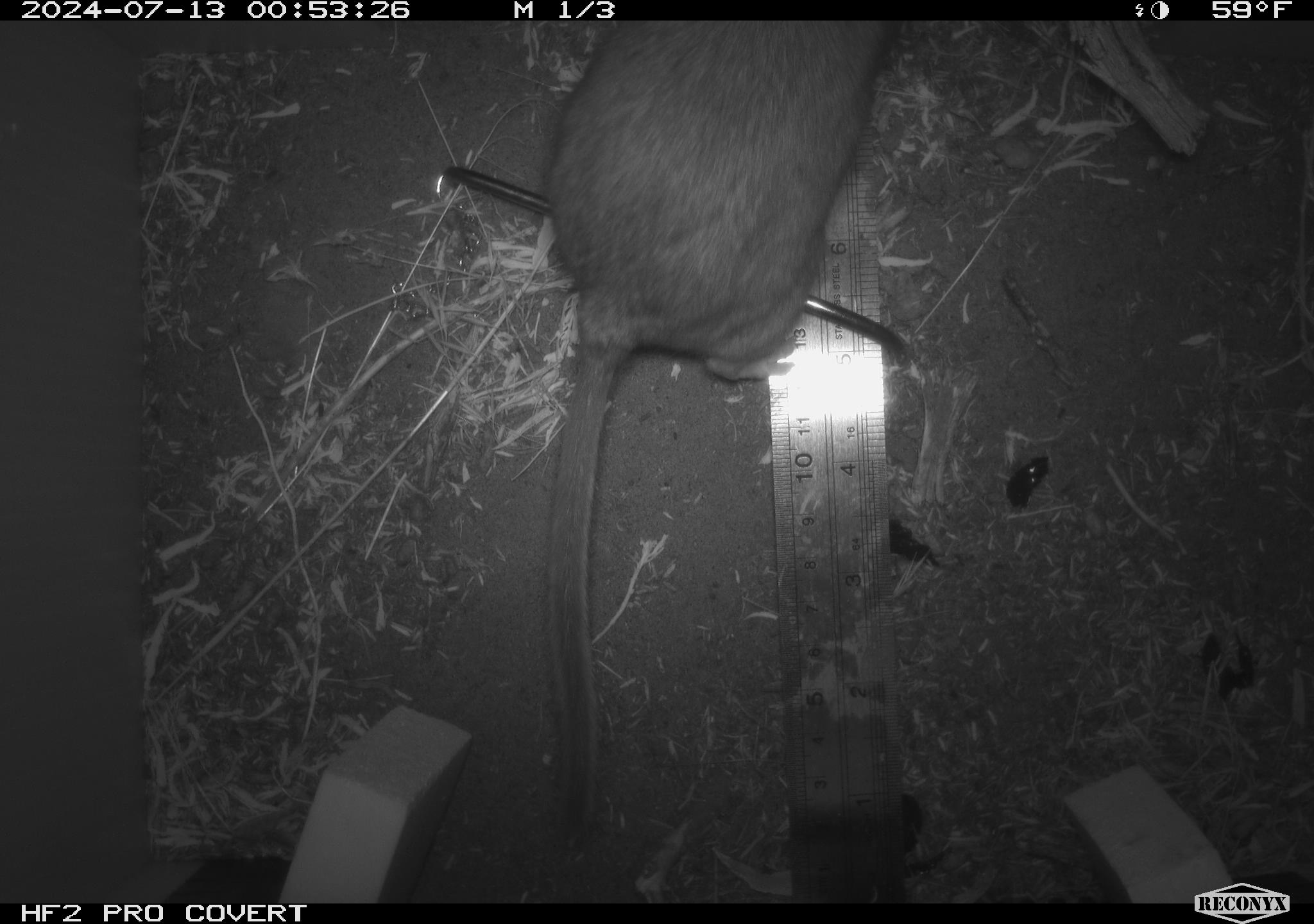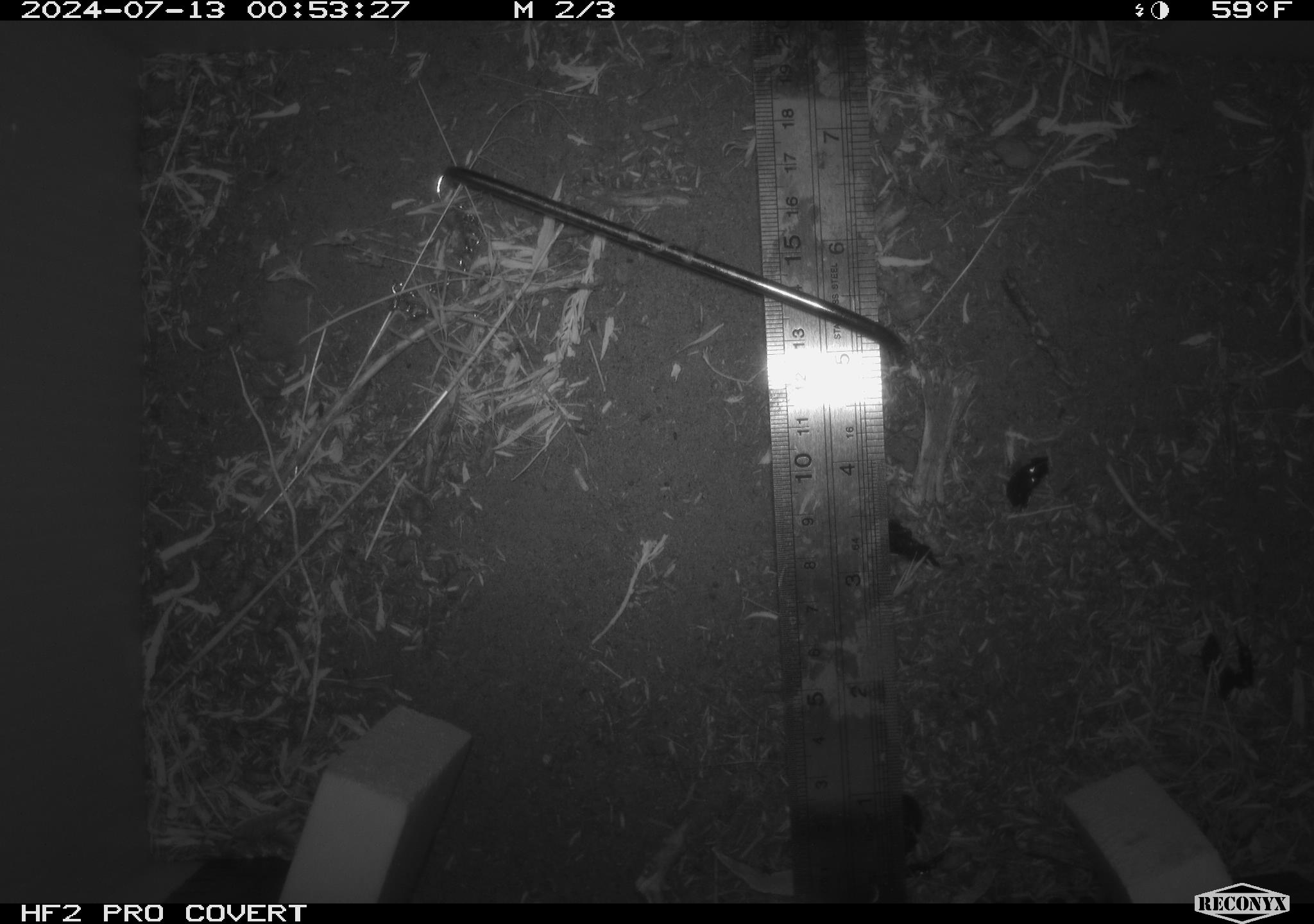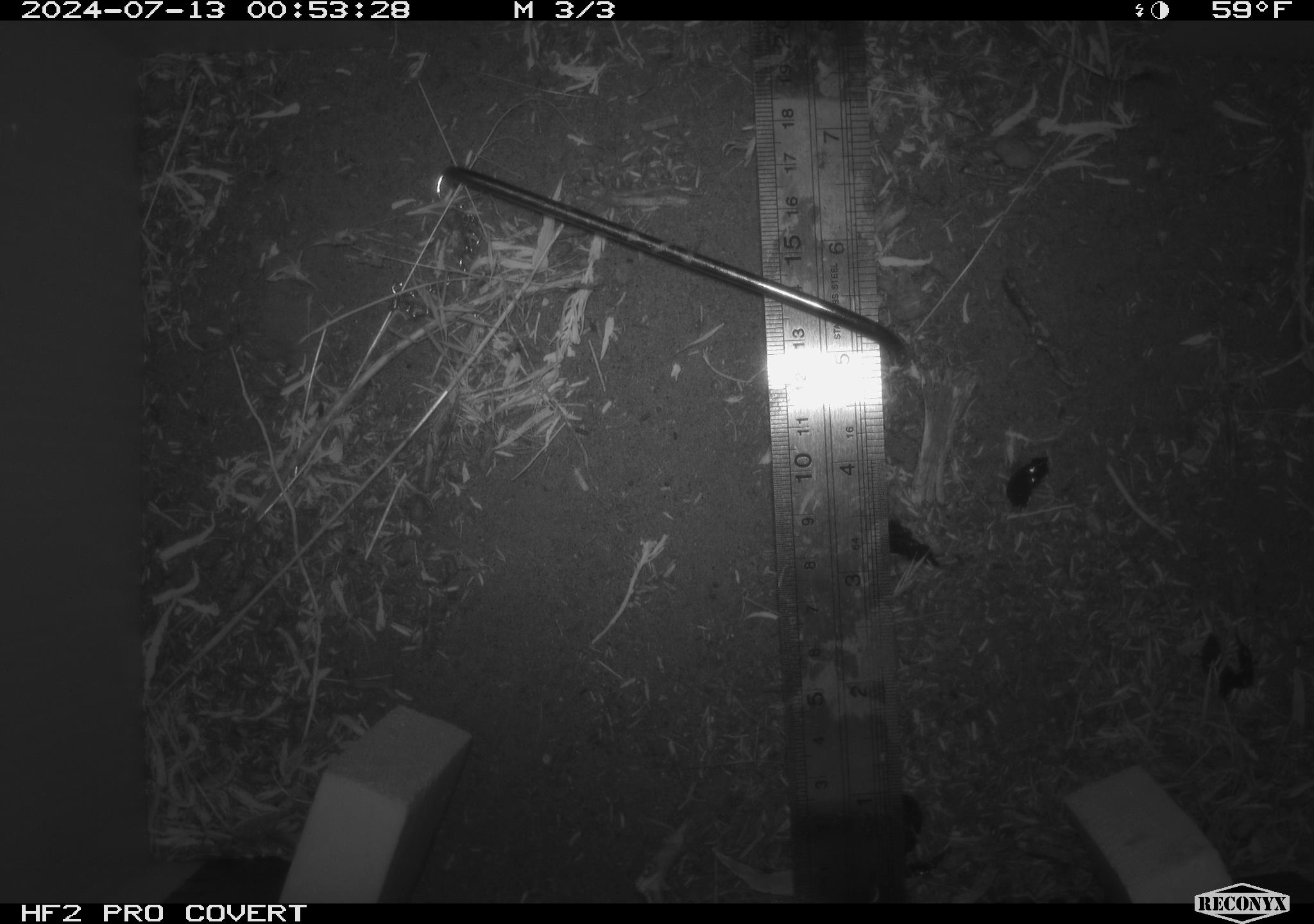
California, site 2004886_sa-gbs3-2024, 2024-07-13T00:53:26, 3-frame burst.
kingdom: Animalia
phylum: Chordata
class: Mammalia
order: Rodentia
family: Cricetidae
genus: Neotoma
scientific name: Neotoma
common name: pack rat or woodrat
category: neotoma species